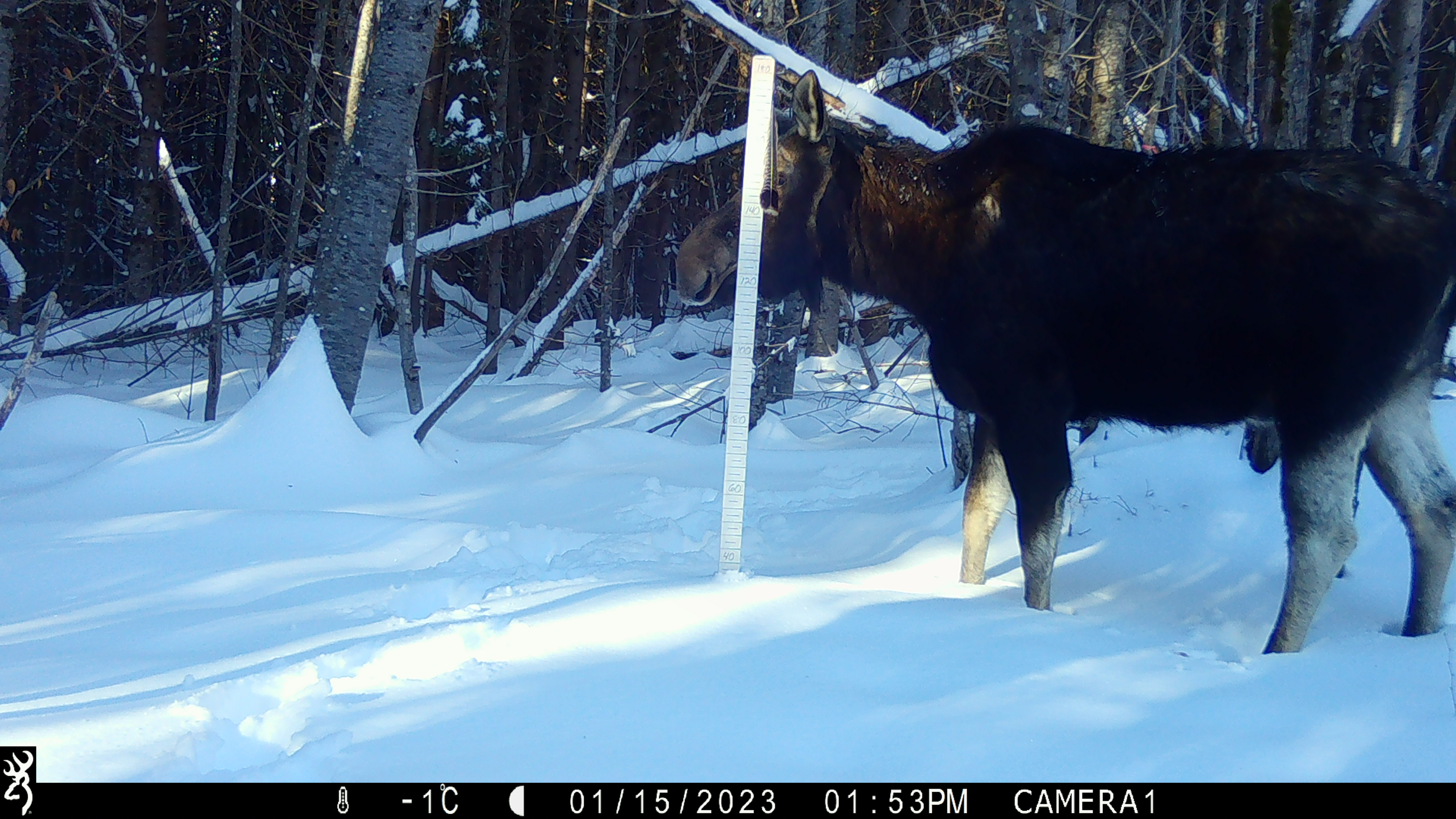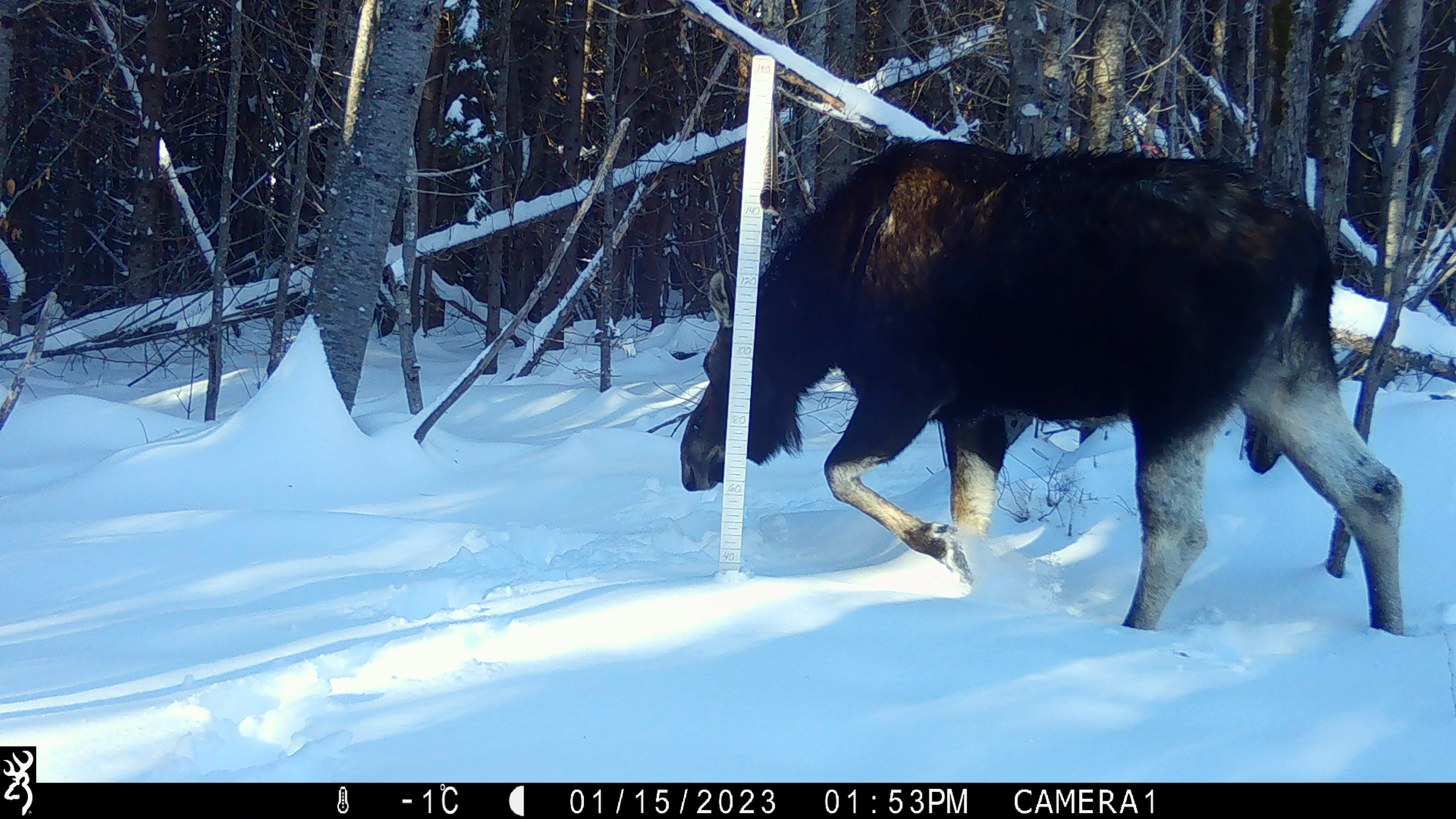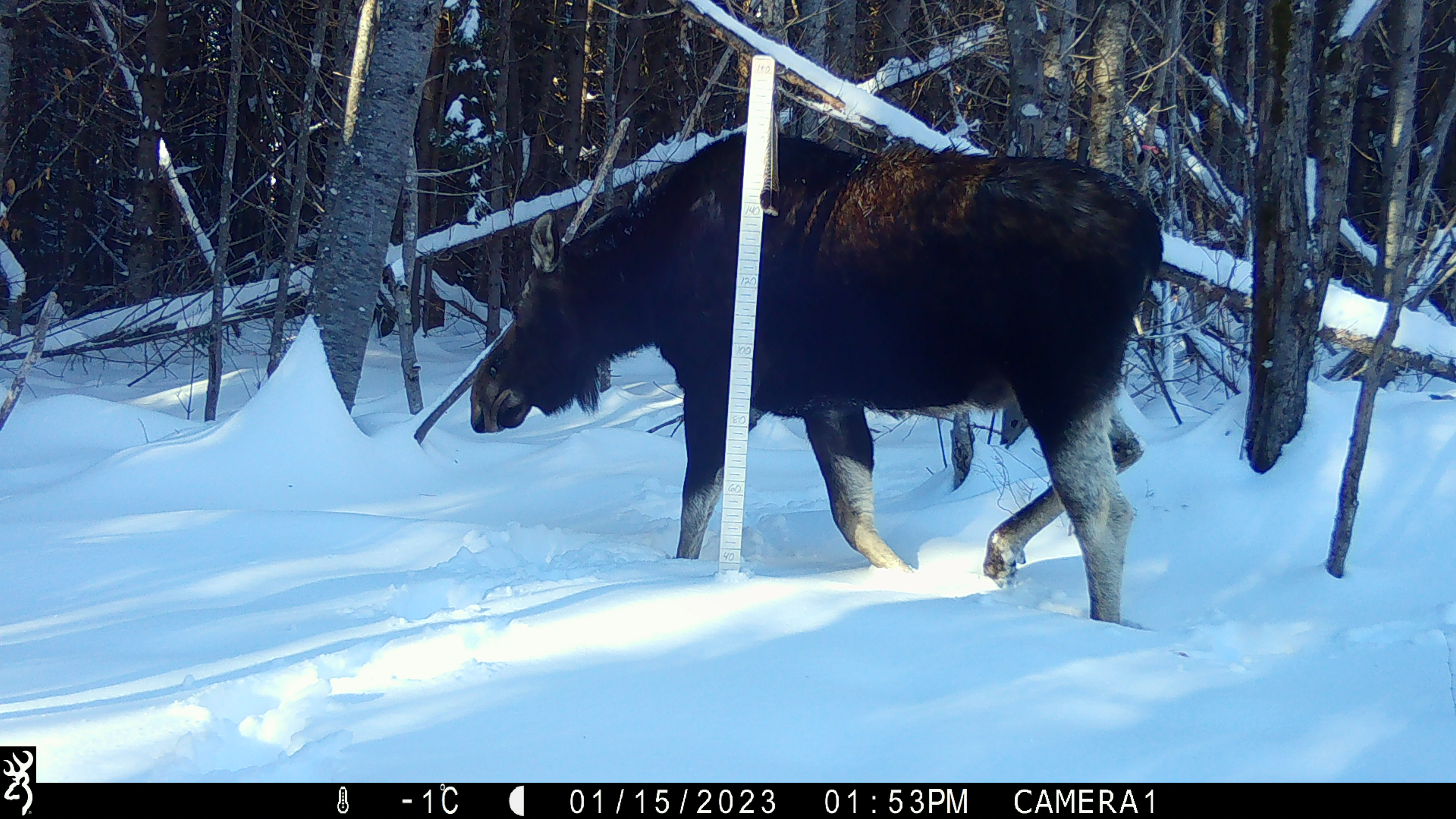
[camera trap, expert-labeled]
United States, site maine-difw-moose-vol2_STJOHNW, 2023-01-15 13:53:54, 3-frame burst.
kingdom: Animalia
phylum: Chordata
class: Mammalia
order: Artiodactyla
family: Cervidae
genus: Alces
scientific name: Alces alces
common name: moose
Moose (Alces alces).